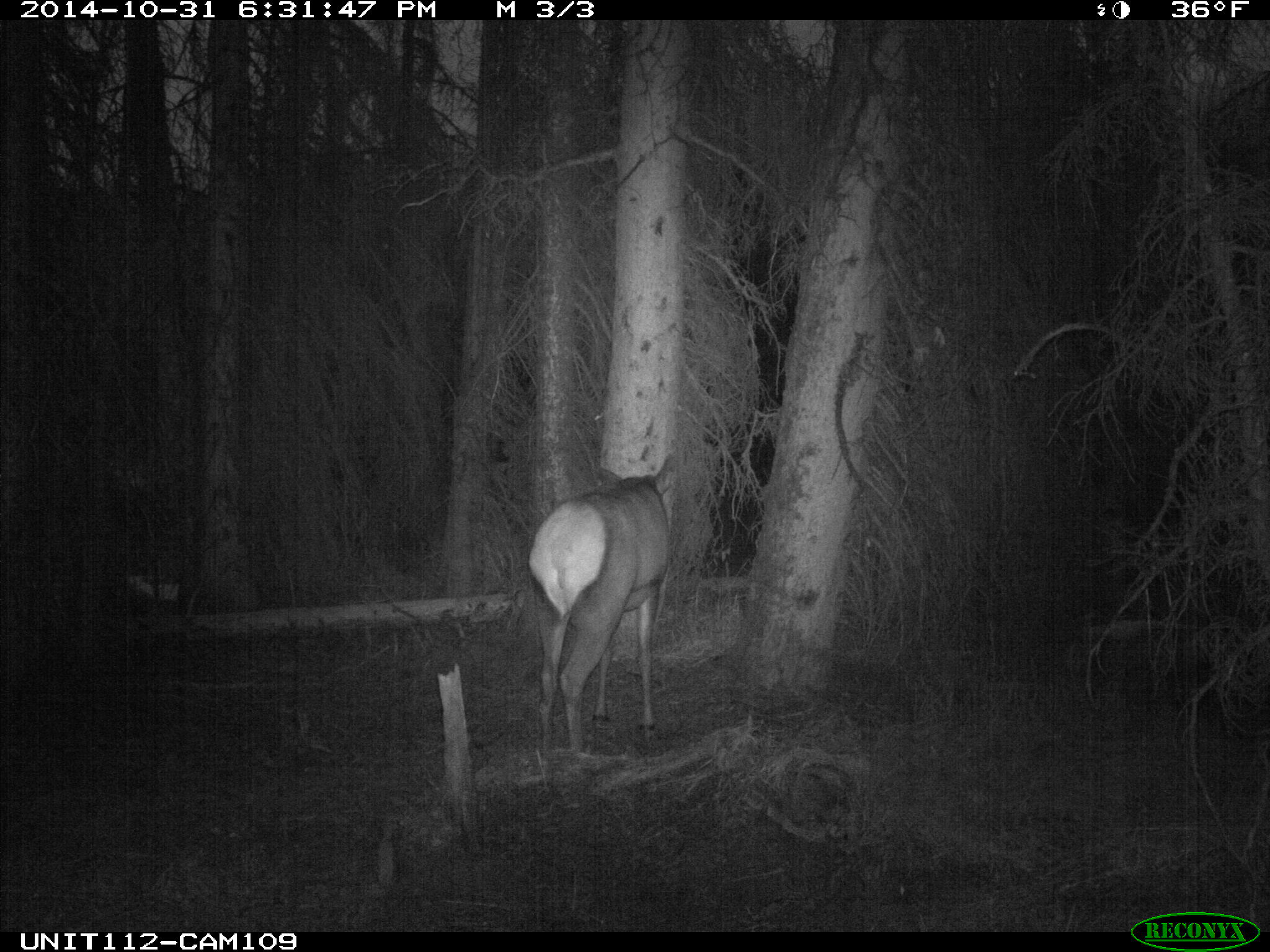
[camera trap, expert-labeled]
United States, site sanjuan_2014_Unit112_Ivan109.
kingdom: Animalia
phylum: Chordata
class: Mammalia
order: Artiodactyla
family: Cervidae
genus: Cervus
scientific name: Cervus elaphus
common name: red deer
Cervus elaphus (red deer).